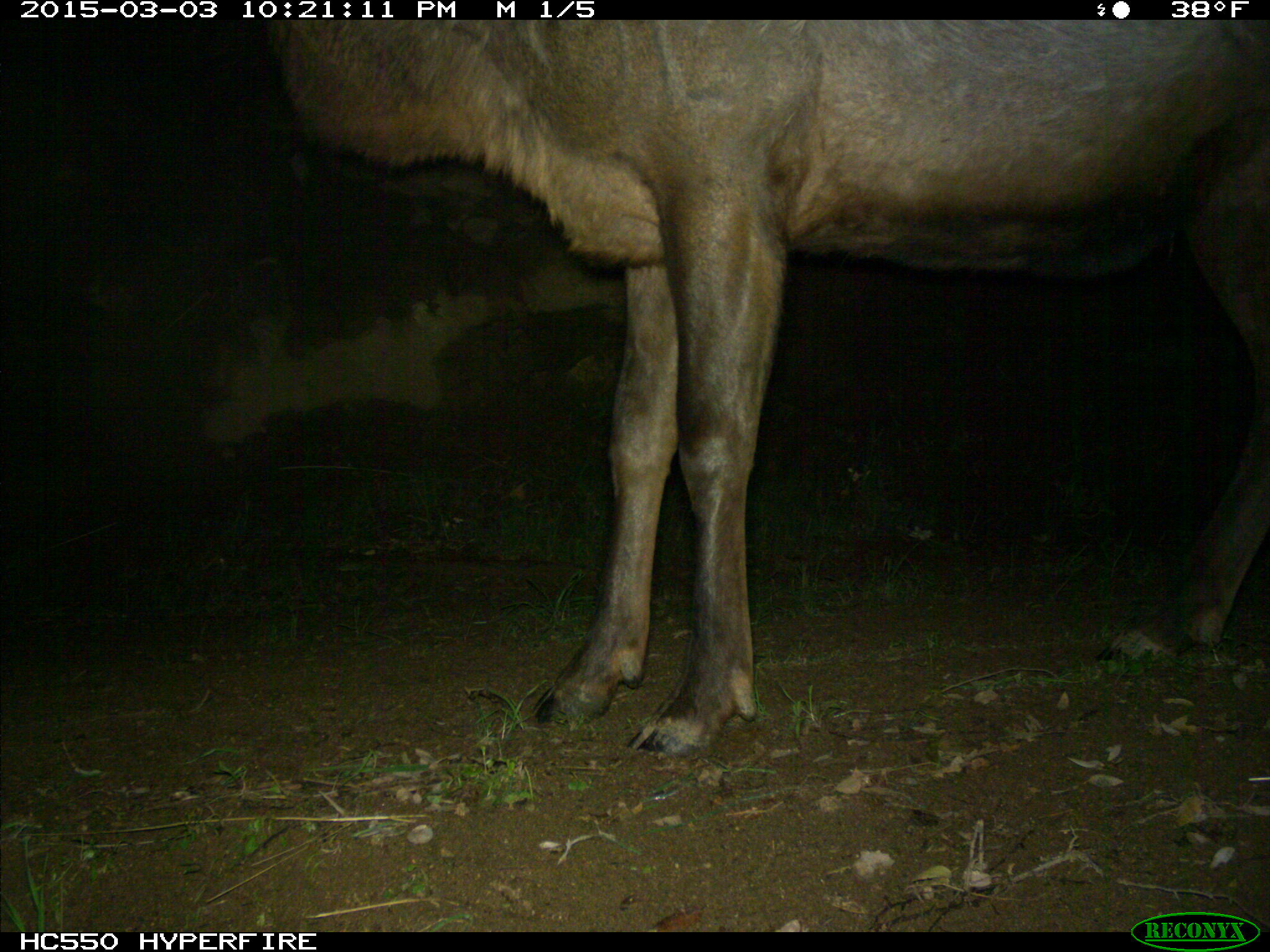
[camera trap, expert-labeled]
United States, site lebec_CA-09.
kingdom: Animalia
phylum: Chordata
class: Mammalia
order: Artiodactyla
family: Cervidae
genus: Cervus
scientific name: Cervus canadensis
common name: elk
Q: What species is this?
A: Cervus canadensis (elk).